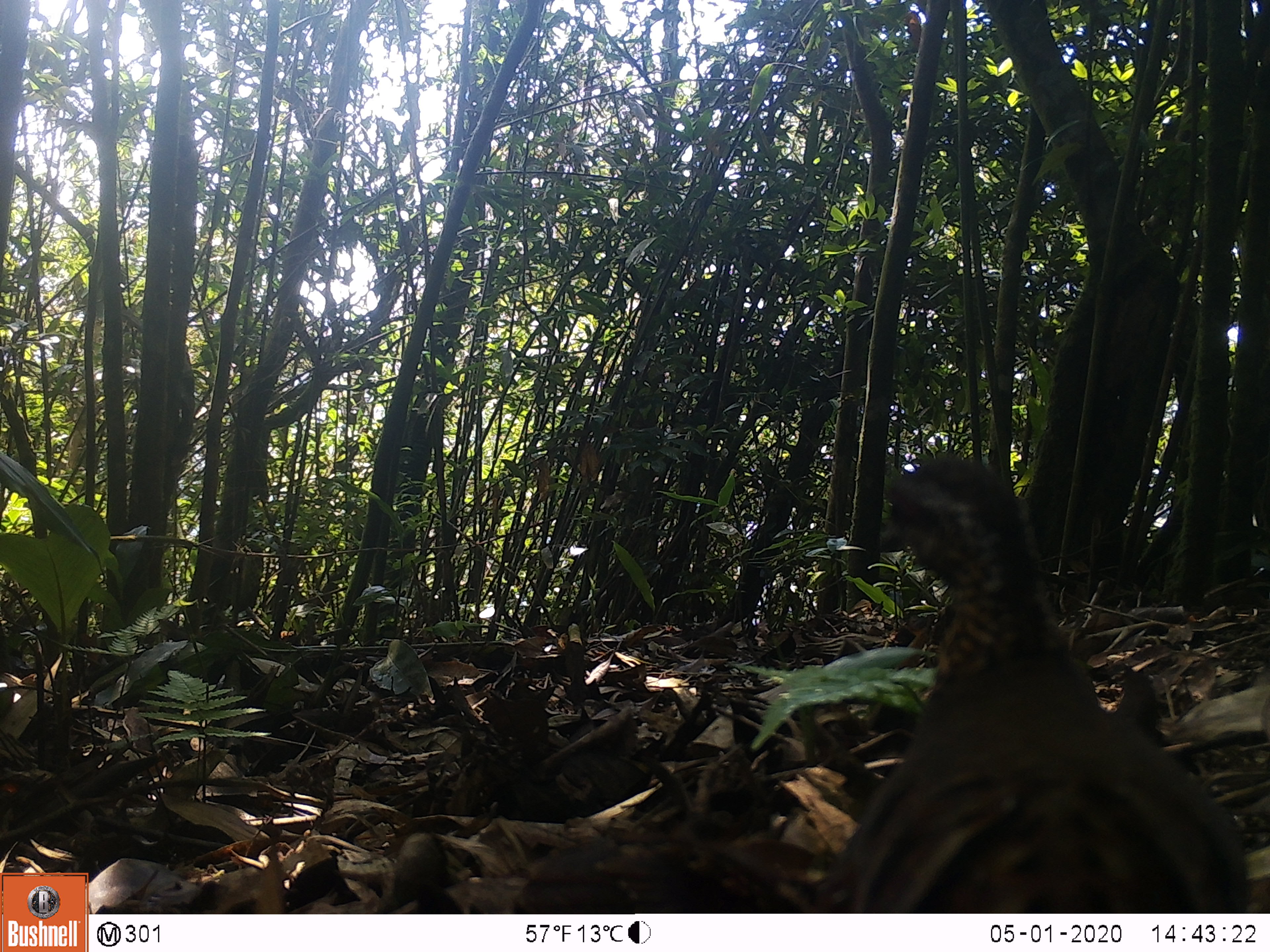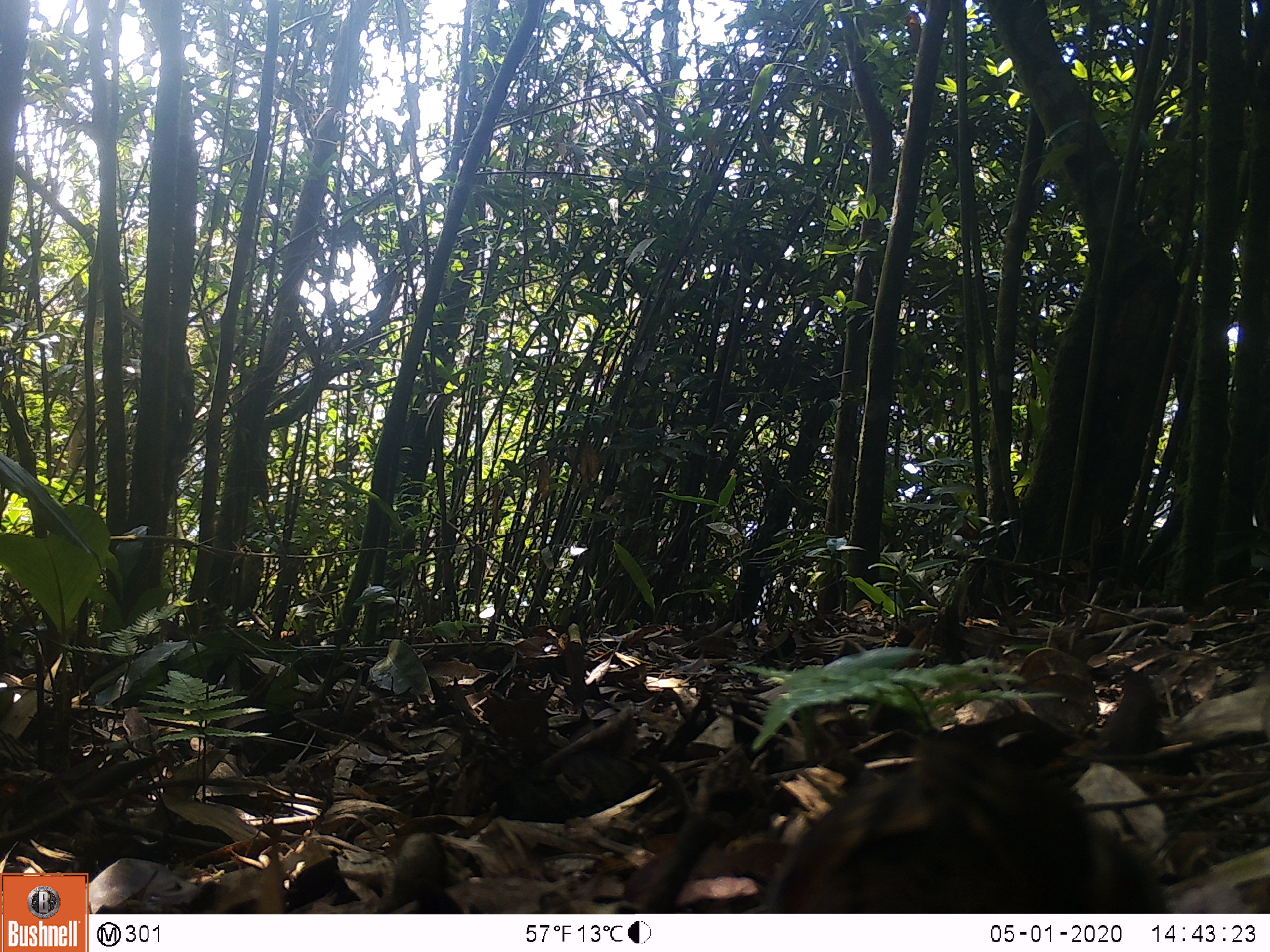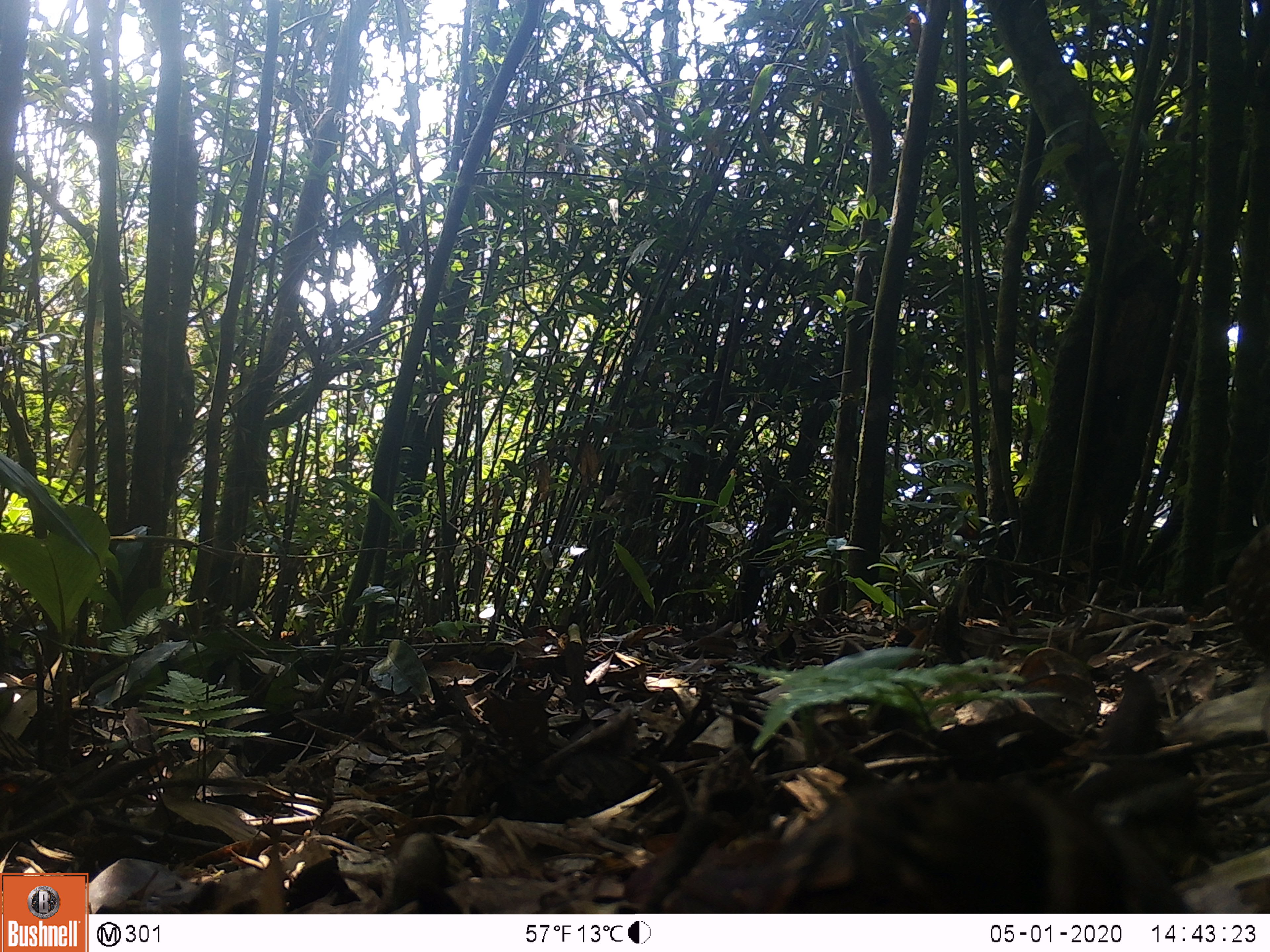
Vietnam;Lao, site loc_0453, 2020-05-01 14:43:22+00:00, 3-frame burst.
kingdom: Animalia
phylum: Chordata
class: Aves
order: Galliformes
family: Phasianidae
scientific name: Phasianidae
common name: partridge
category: unidentified partridge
Unidentified partridge (partridge) (Phasianidae). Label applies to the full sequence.